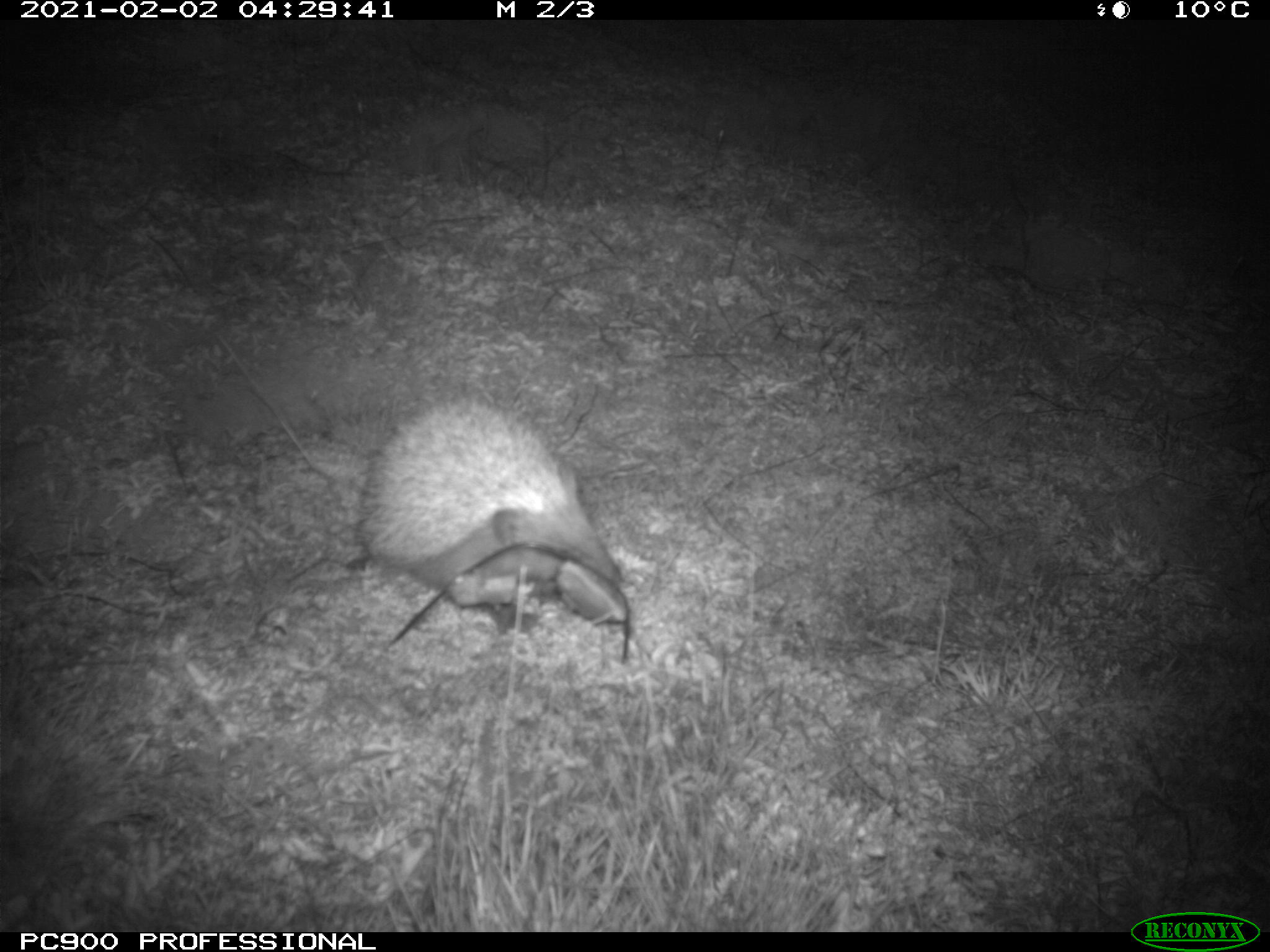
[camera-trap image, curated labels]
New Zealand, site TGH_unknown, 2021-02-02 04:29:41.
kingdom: Animalia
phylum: Chordata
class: Mammalia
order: Eulipotyphla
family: Erinaceidae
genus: Erinaceus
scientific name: Erinaceus europaeus europaeus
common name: european hedgehog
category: hedgehog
Hedgehog (european hedgehog) (Erinaceus europaeus europaeus).